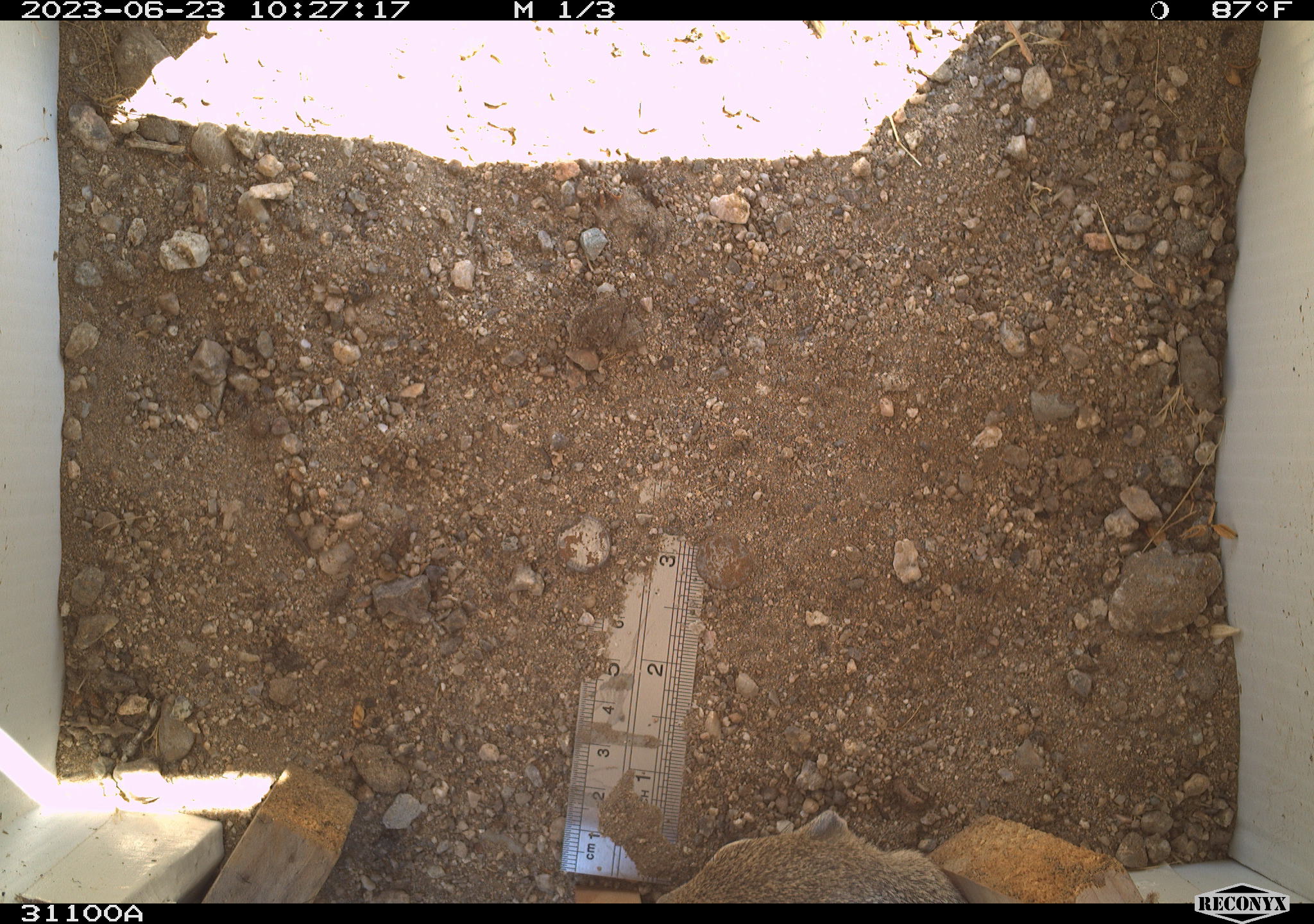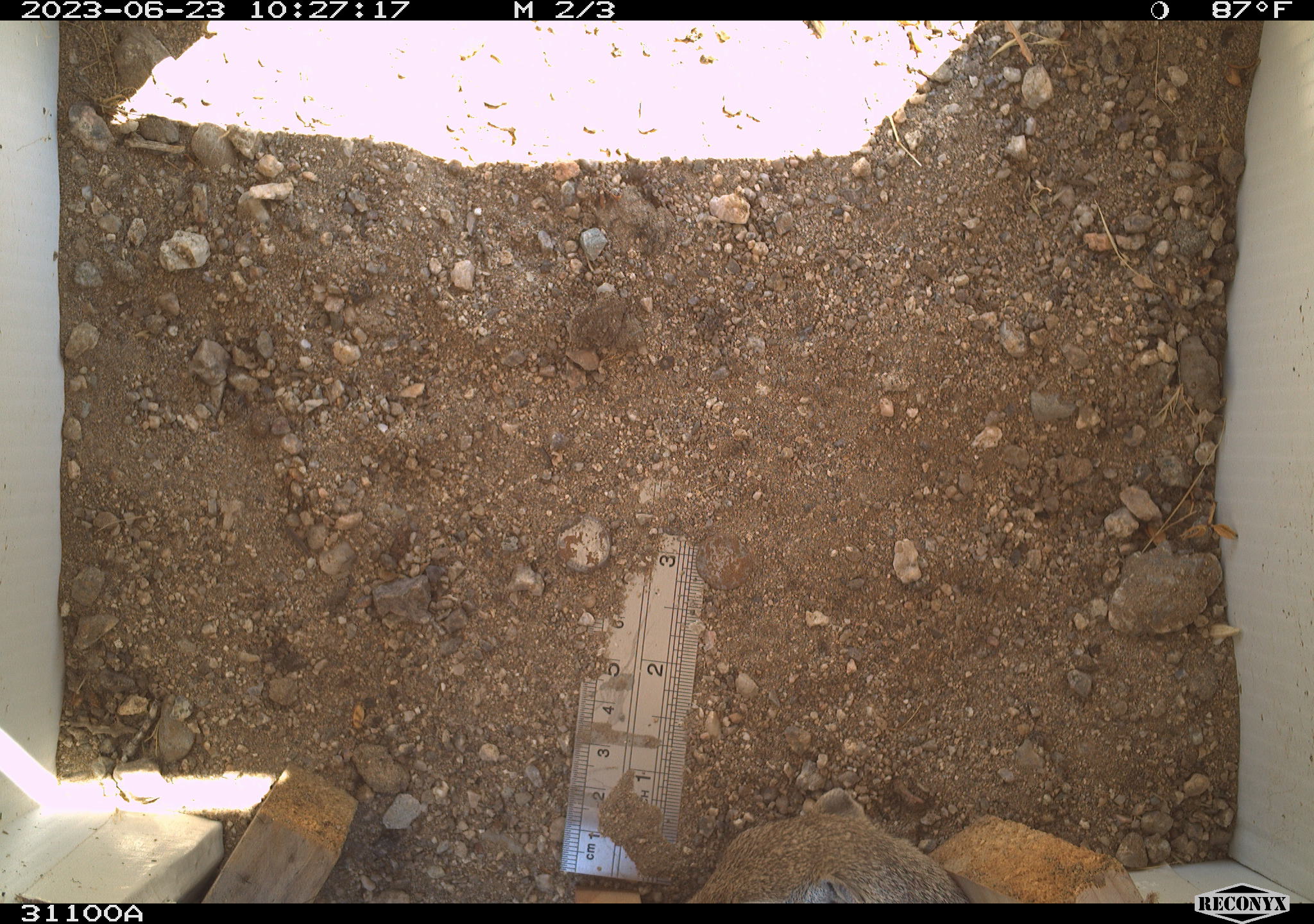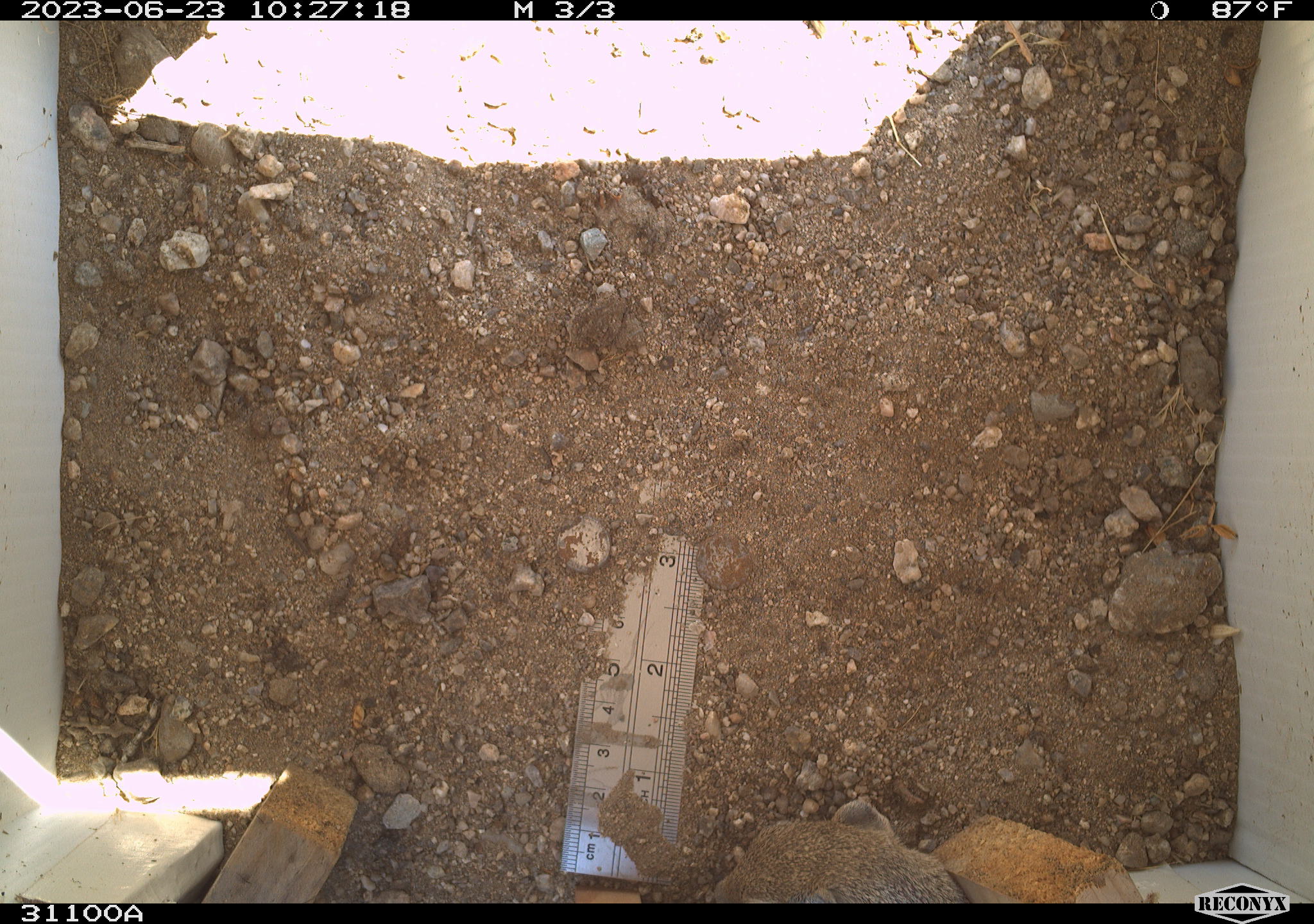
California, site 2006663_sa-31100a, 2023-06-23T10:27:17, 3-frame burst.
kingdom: Animalia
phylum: Chordata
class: Mammalia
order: Rodentia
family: Sciuridae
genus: Ammospermophilus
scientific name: Ammospermophilus leucurus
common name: white-tailed antelope squirrel